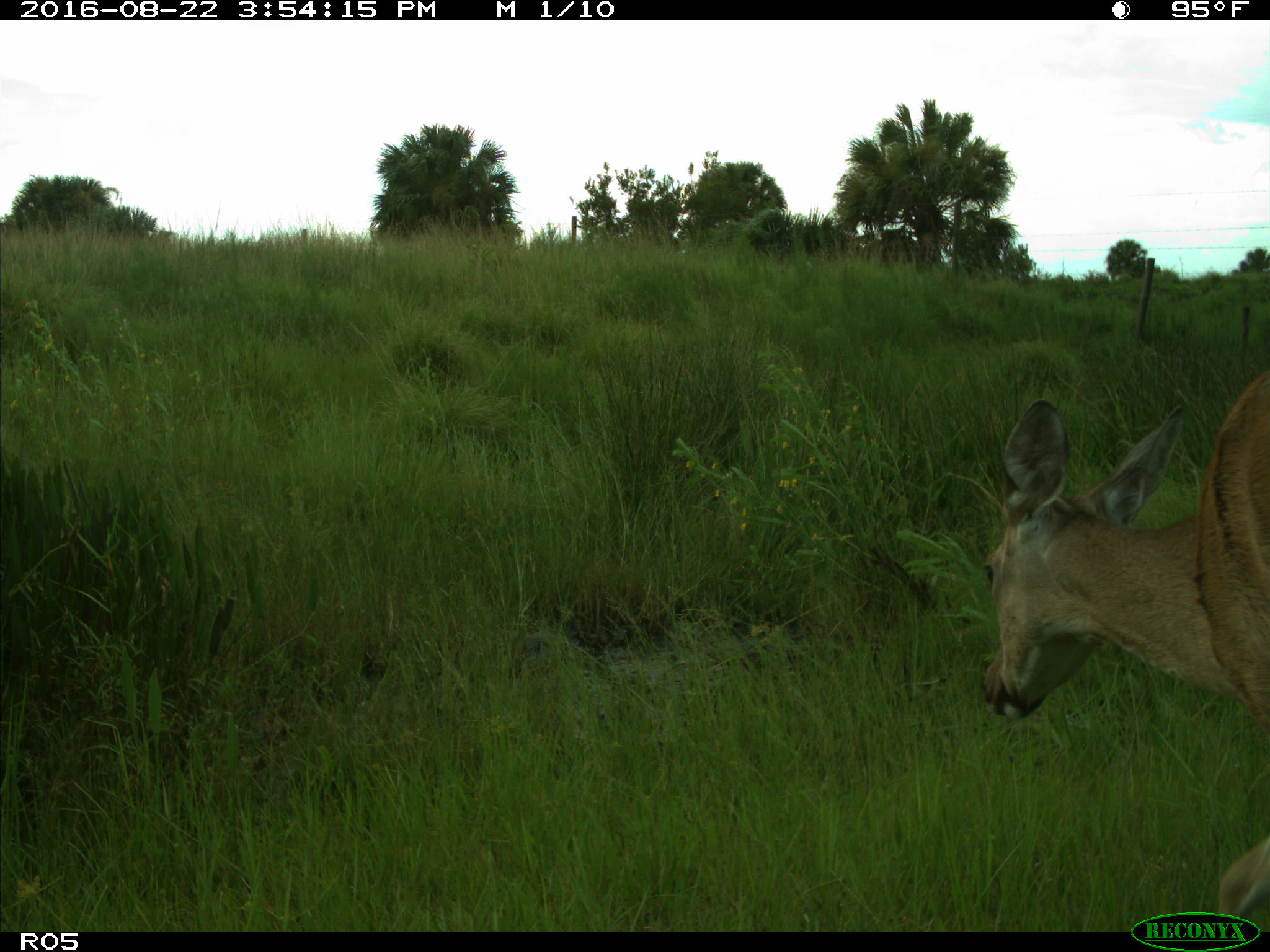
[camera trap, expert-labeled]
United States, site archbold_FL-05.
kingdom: Animalia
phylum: Chordata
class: Mammalia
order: Artiodactyla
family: Cervidae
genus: Odocoileus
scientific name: Odocoileus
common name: deer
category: unidentified deer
Unidentified deer (deer) (Odocoileus).